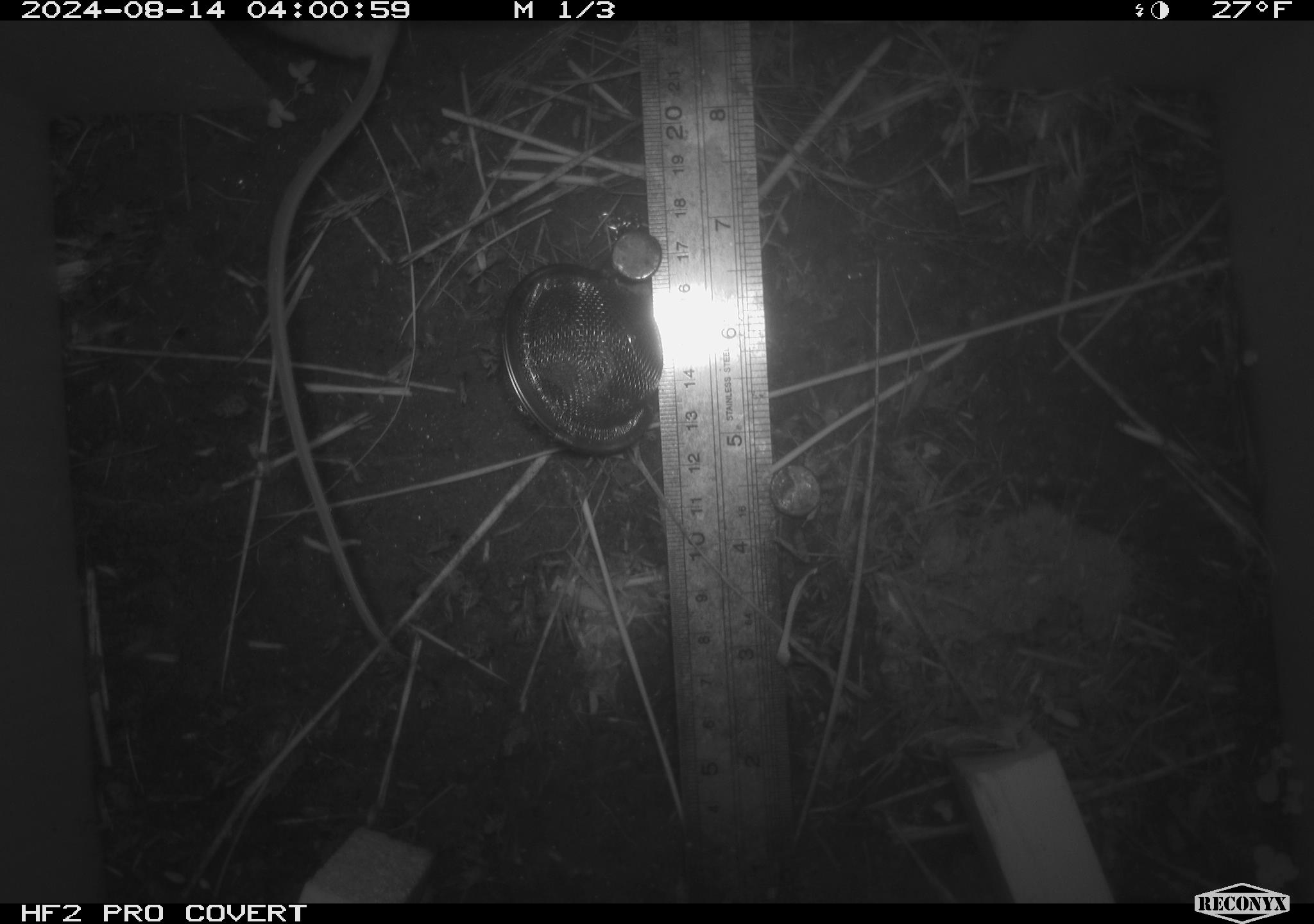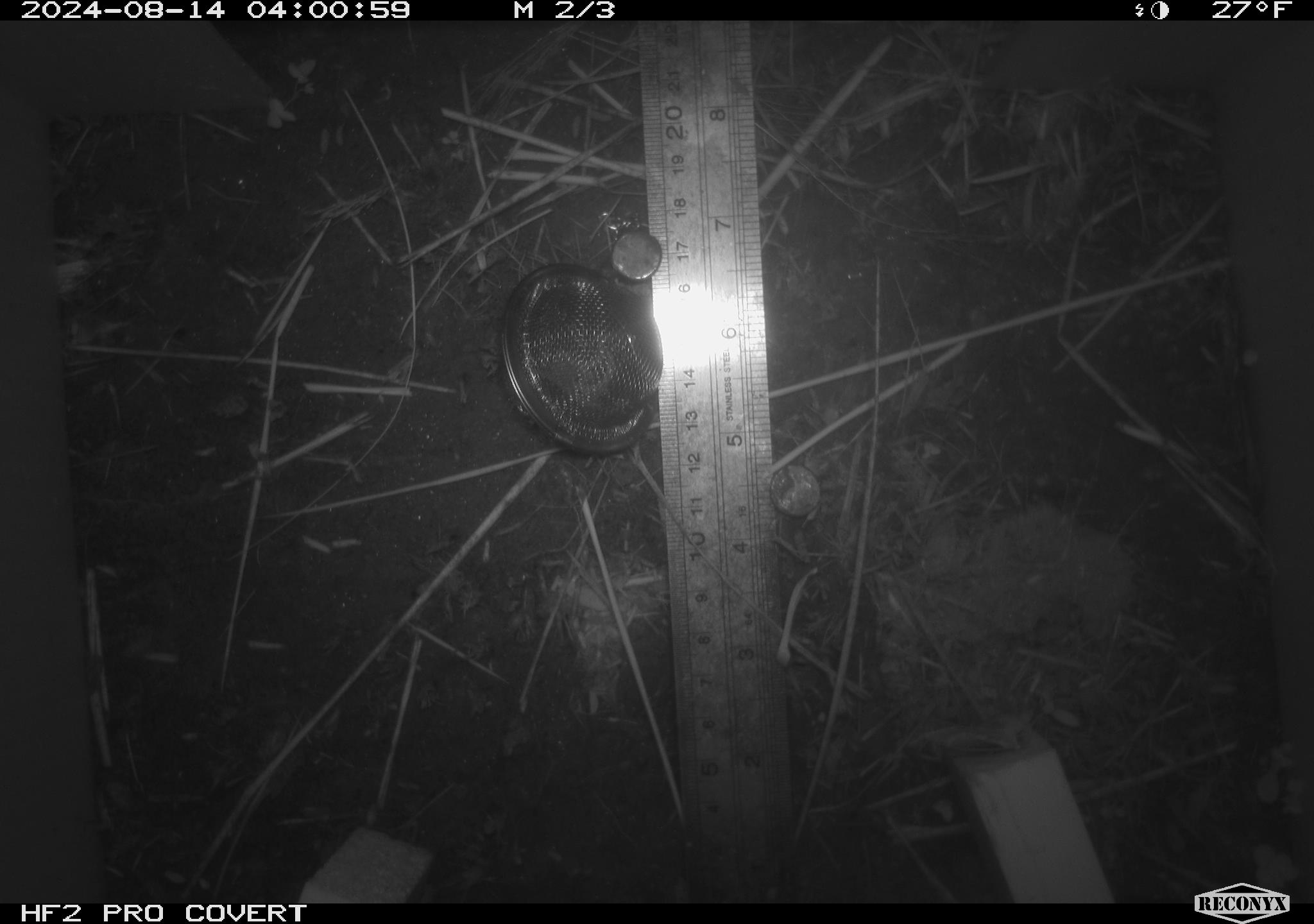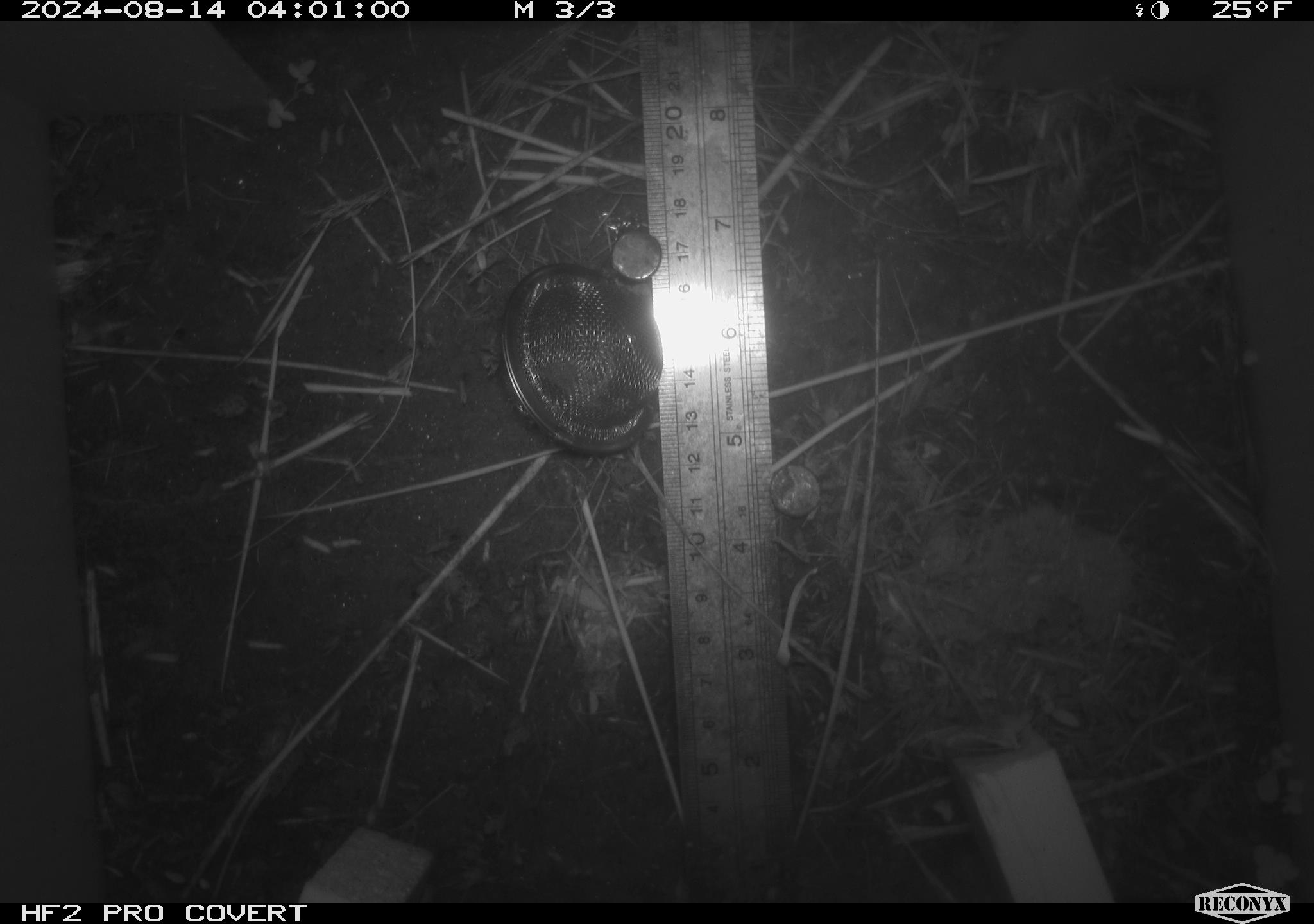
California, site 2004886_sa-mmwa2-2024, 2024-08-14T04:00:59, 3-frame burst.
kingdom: Animalia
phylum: Chordata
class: Mammalia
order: Rodentia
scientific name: Rodentia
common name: mouse species